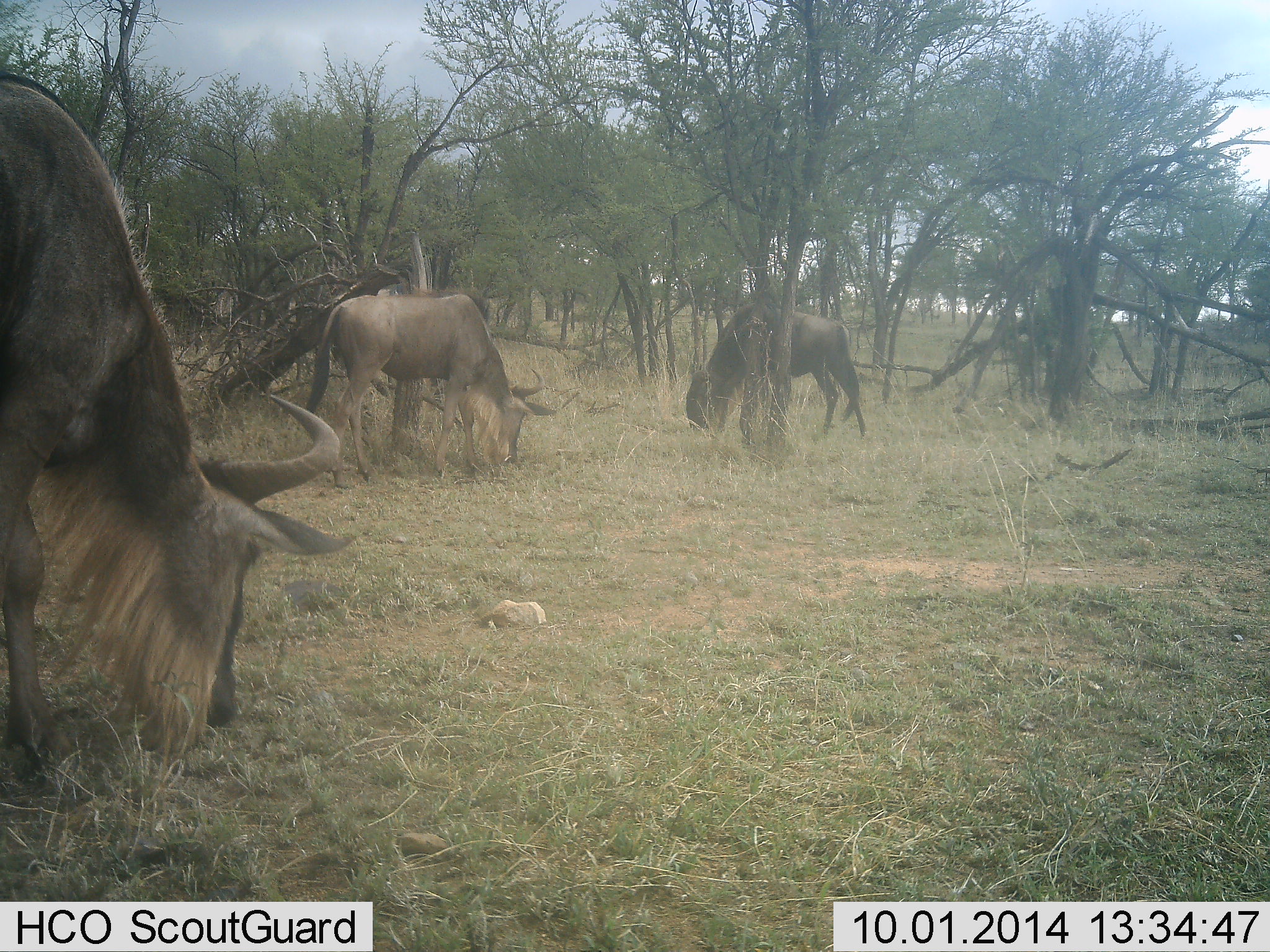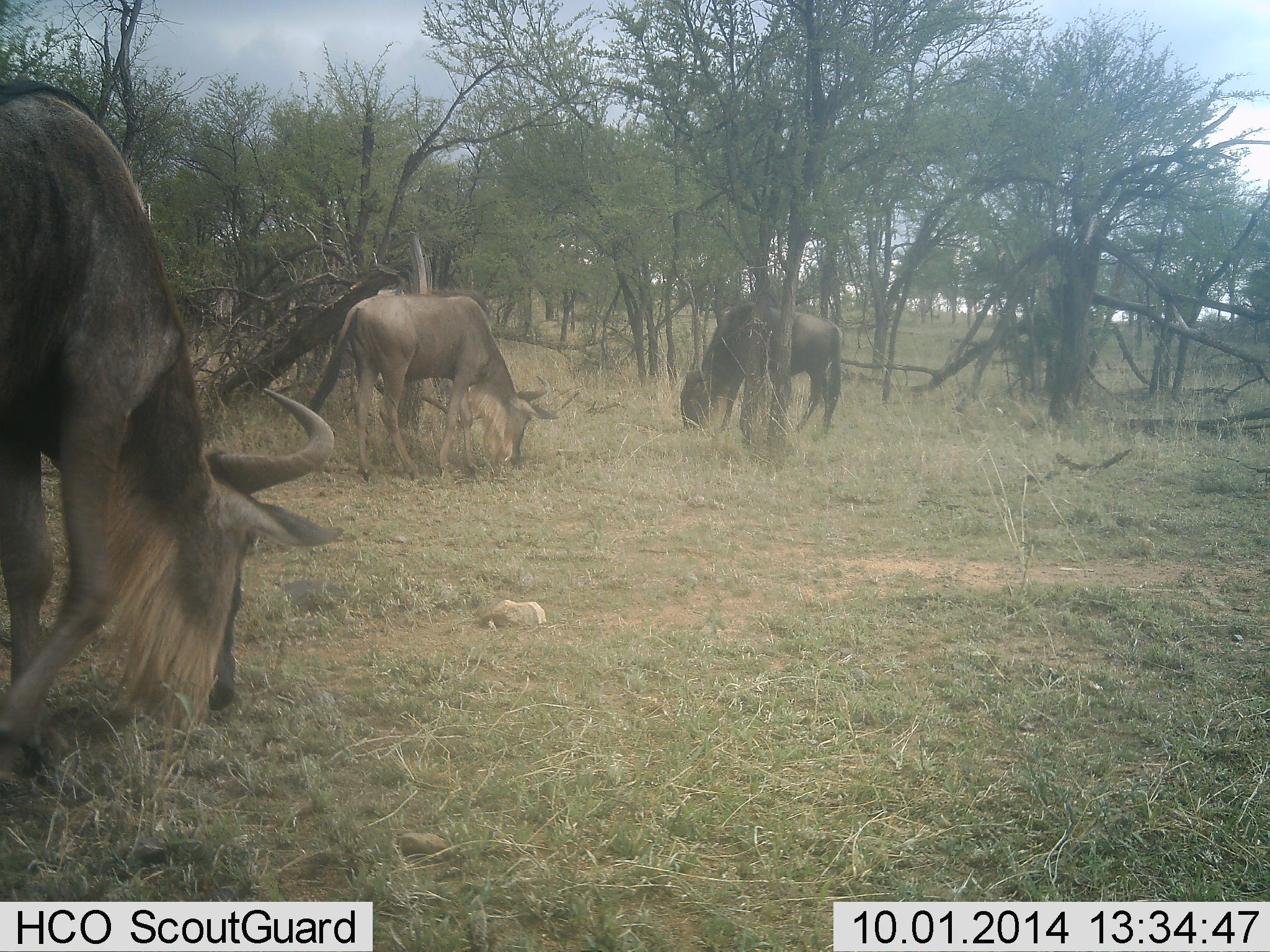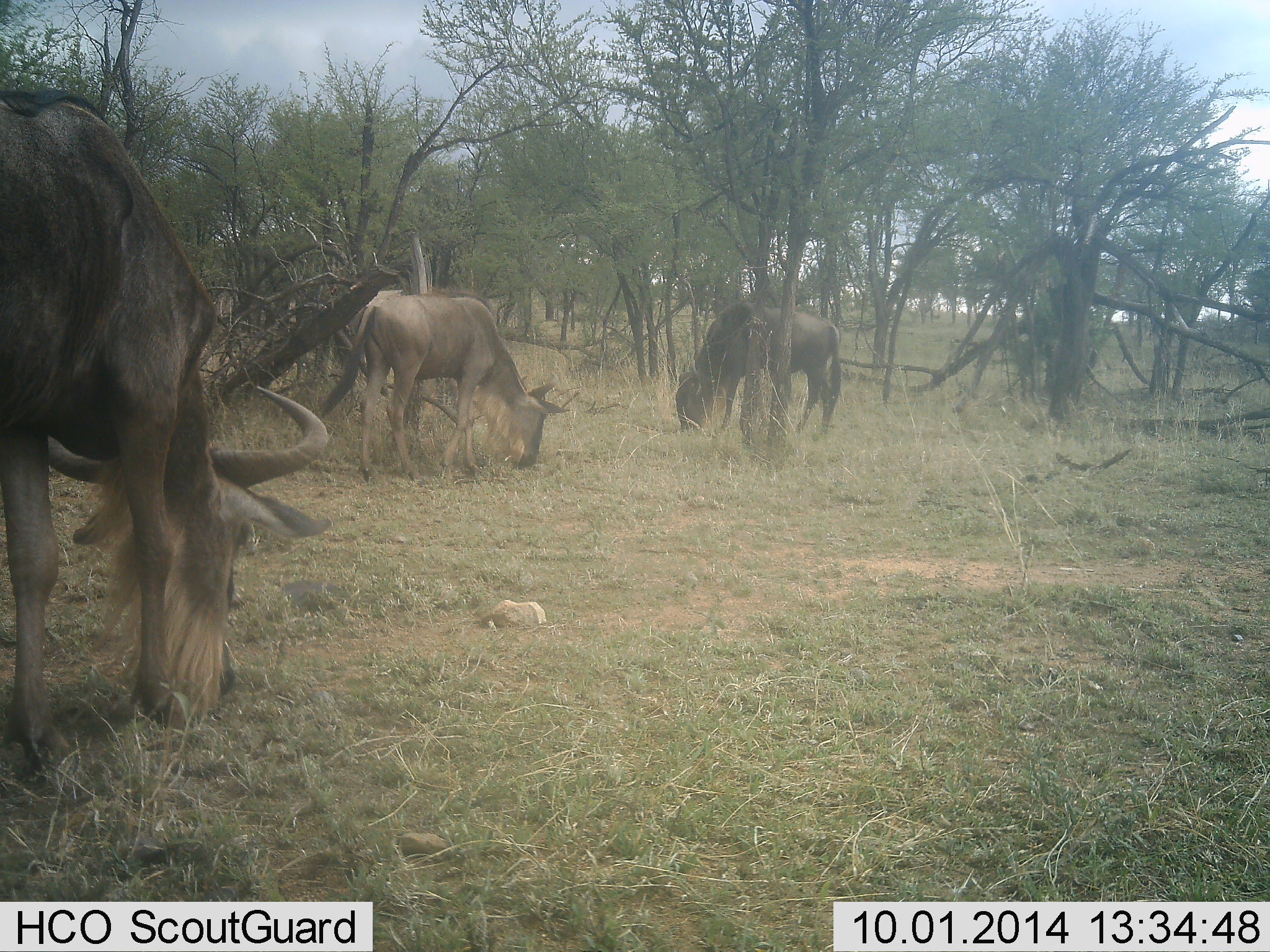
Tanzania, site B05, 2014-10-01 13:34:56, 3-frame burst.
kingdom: Animalia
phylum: Chordata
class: Mammalia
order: Artiodactyla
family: Bovidae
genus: Connochaetes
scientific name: Connochaetes taurinus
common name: blue wildebeest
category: wildebeest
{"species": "wildebeest (blue wildebeest) (Connochaetes taurinus)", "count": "3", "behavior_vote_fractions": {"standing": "10%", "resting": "0%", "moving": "10%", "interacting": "0%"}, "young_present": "0%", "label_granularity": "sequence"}